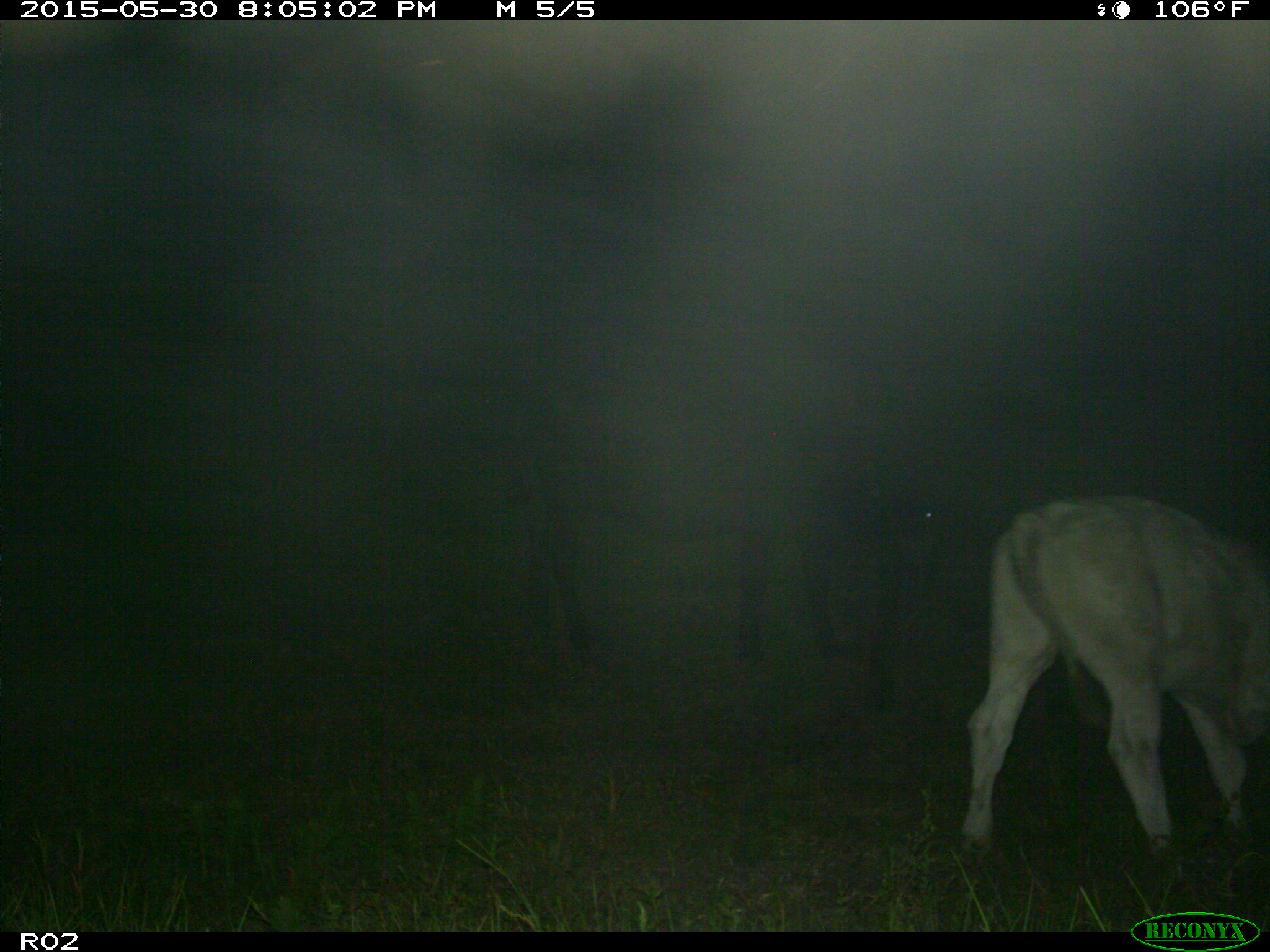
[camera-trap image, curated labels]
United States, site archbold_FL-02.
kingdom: Animalia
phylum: Chordata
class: Mammalia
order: Artiodactyla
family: Bovidae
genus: Bos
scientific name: Bos taurus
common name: domestic cow